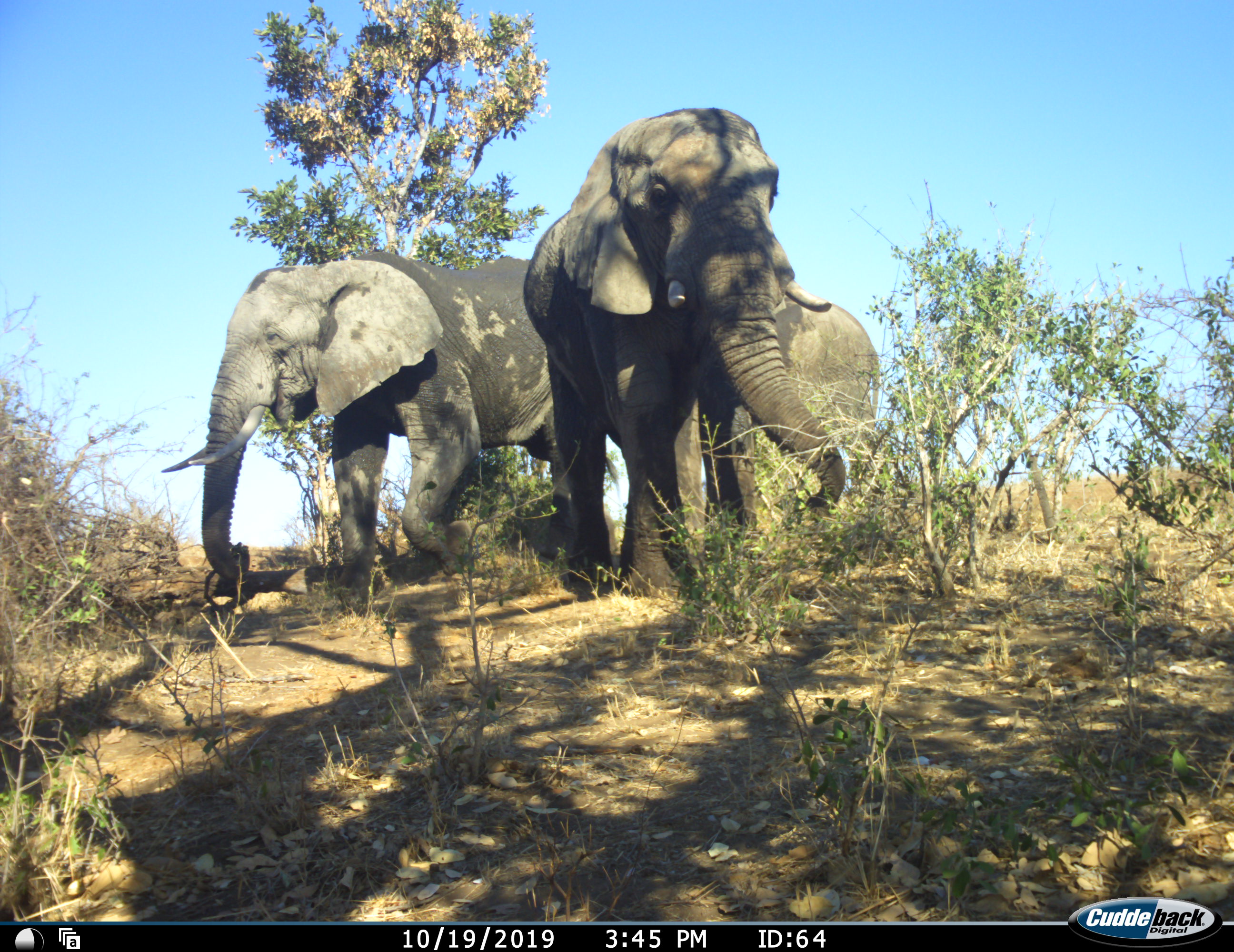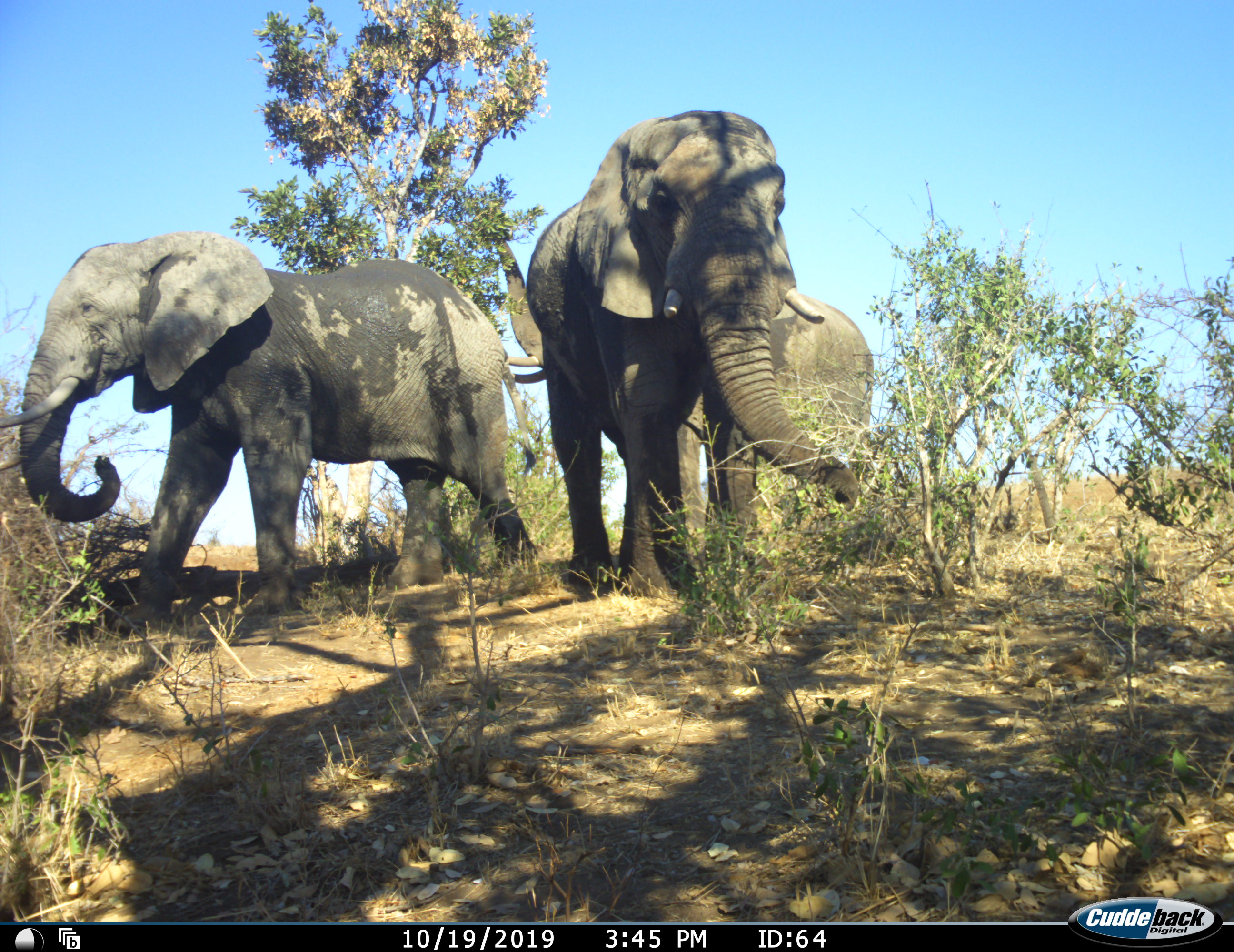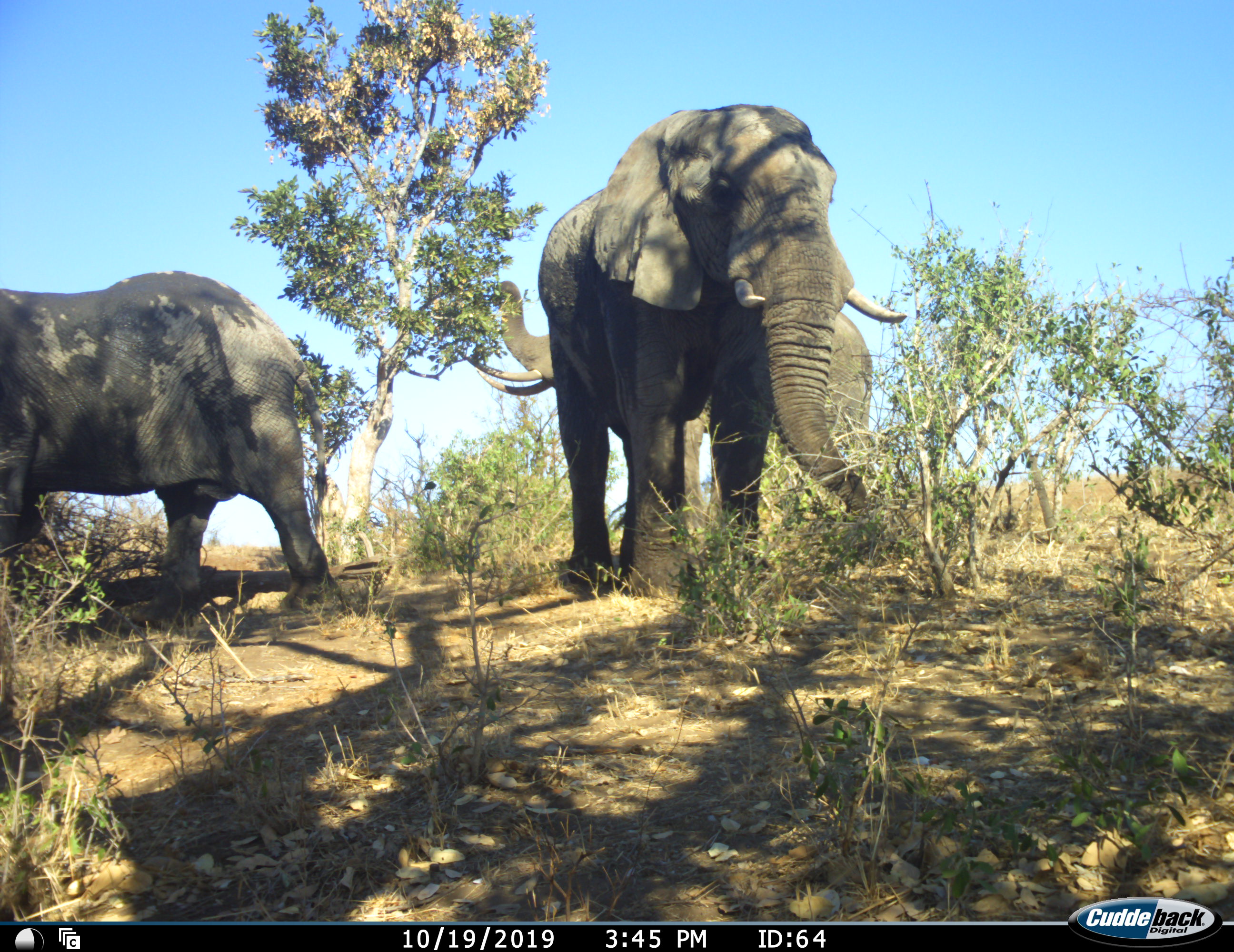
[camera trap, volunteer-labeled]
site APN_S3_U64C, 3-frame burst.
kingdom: Animalia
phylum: Chordata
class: Mammalia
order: Proboscidea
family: Elephantidae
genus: Loxodonta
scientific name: Loxodonta africana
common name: african bush elephant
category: elephant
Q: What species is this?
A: Elephant (african bush elephant) (Loxodonta africana).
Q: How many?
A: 3.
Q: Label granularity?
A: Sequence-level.